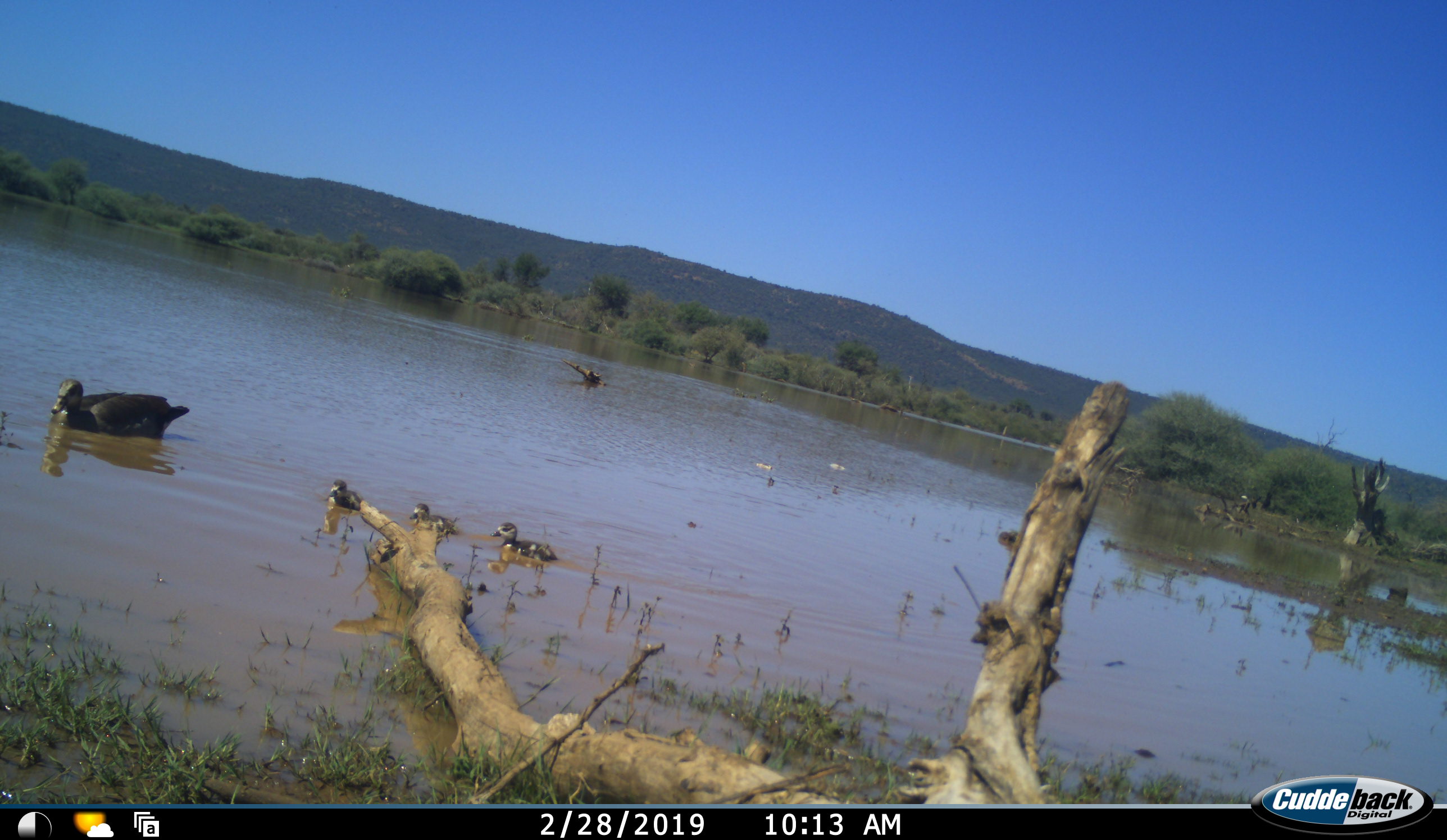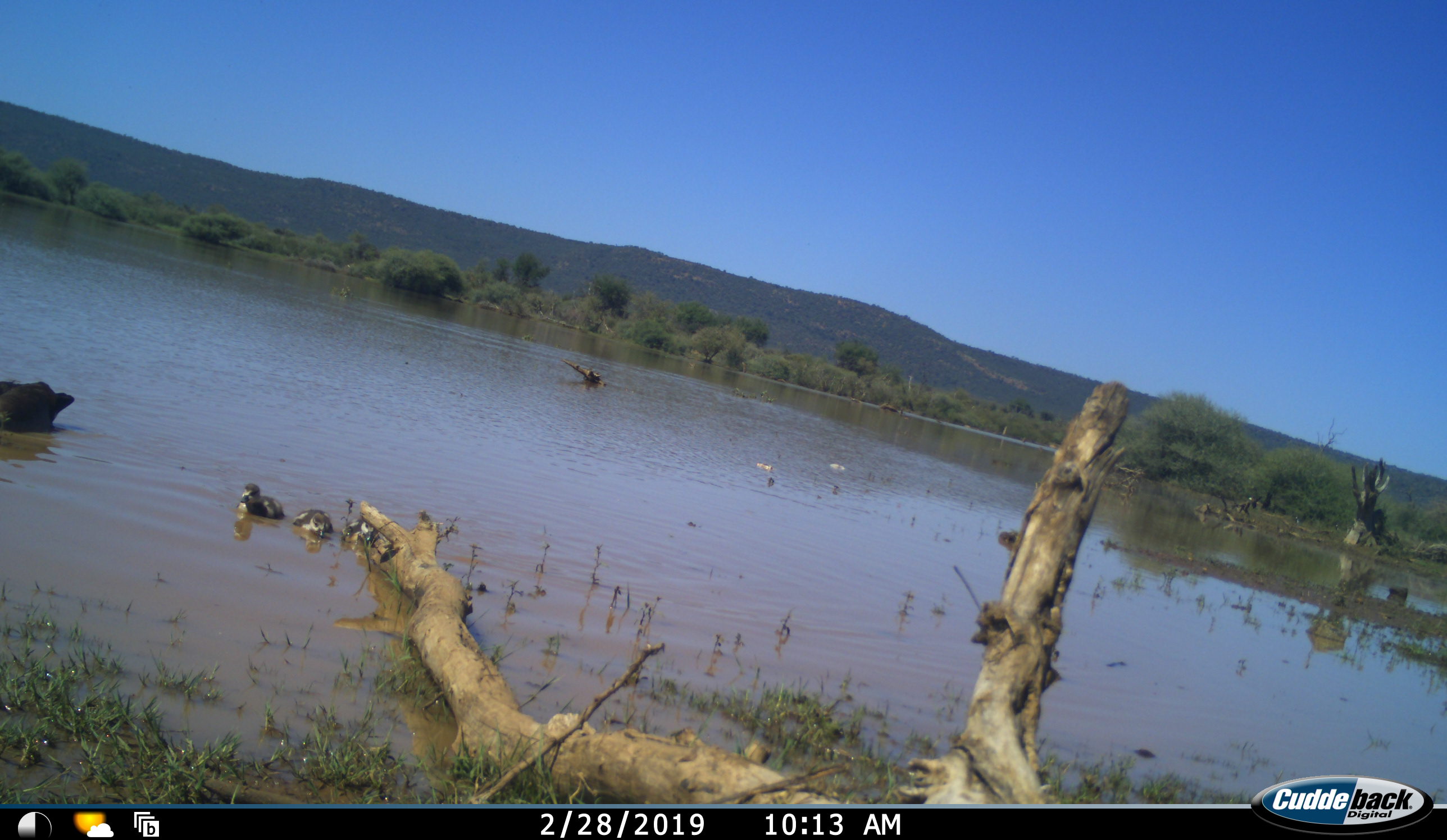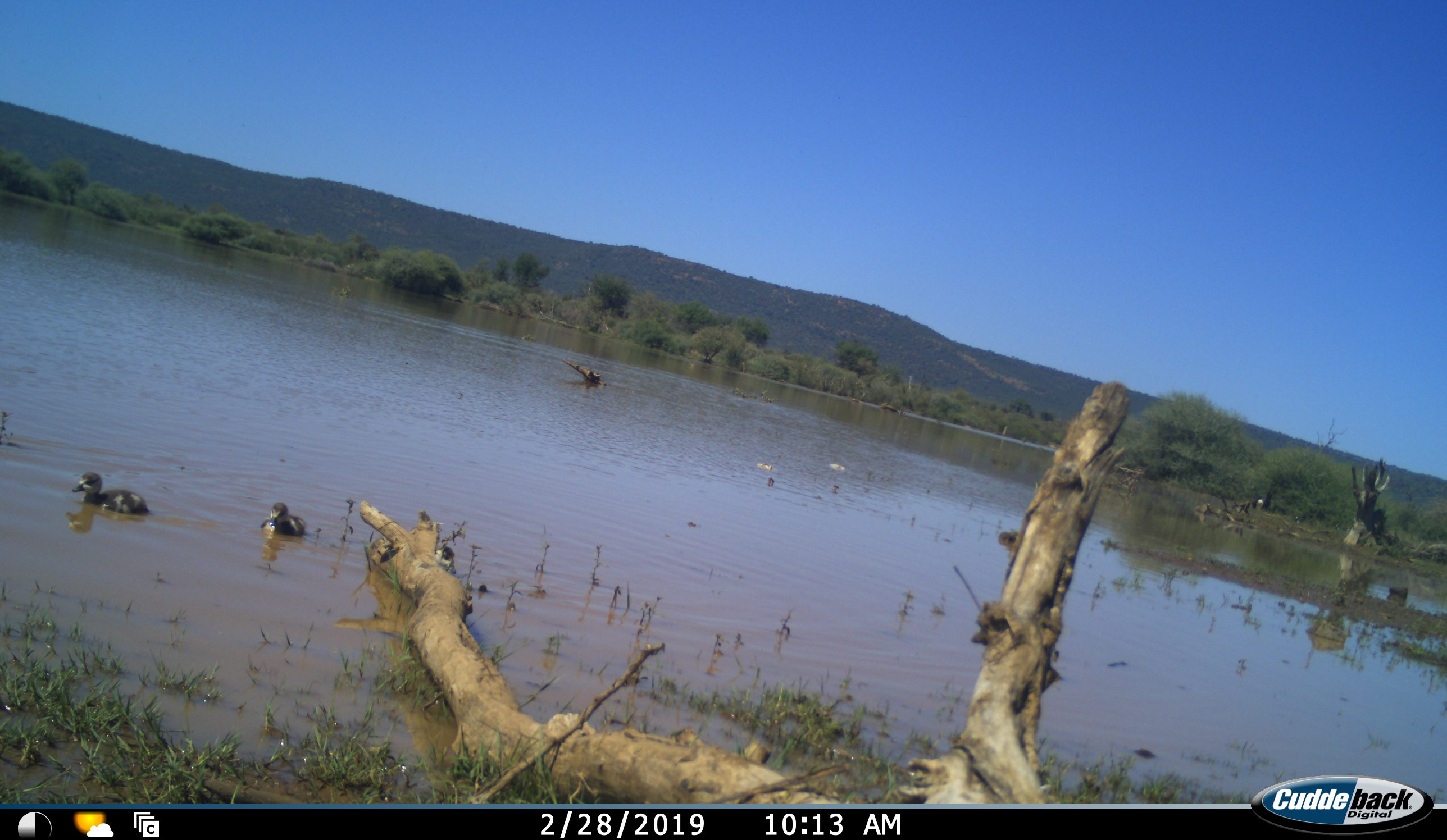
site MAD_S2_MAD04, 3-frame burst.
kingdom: Animalia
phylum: Chordata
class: Aves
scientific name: Aves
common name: bird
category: birdother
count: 4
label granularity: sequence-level